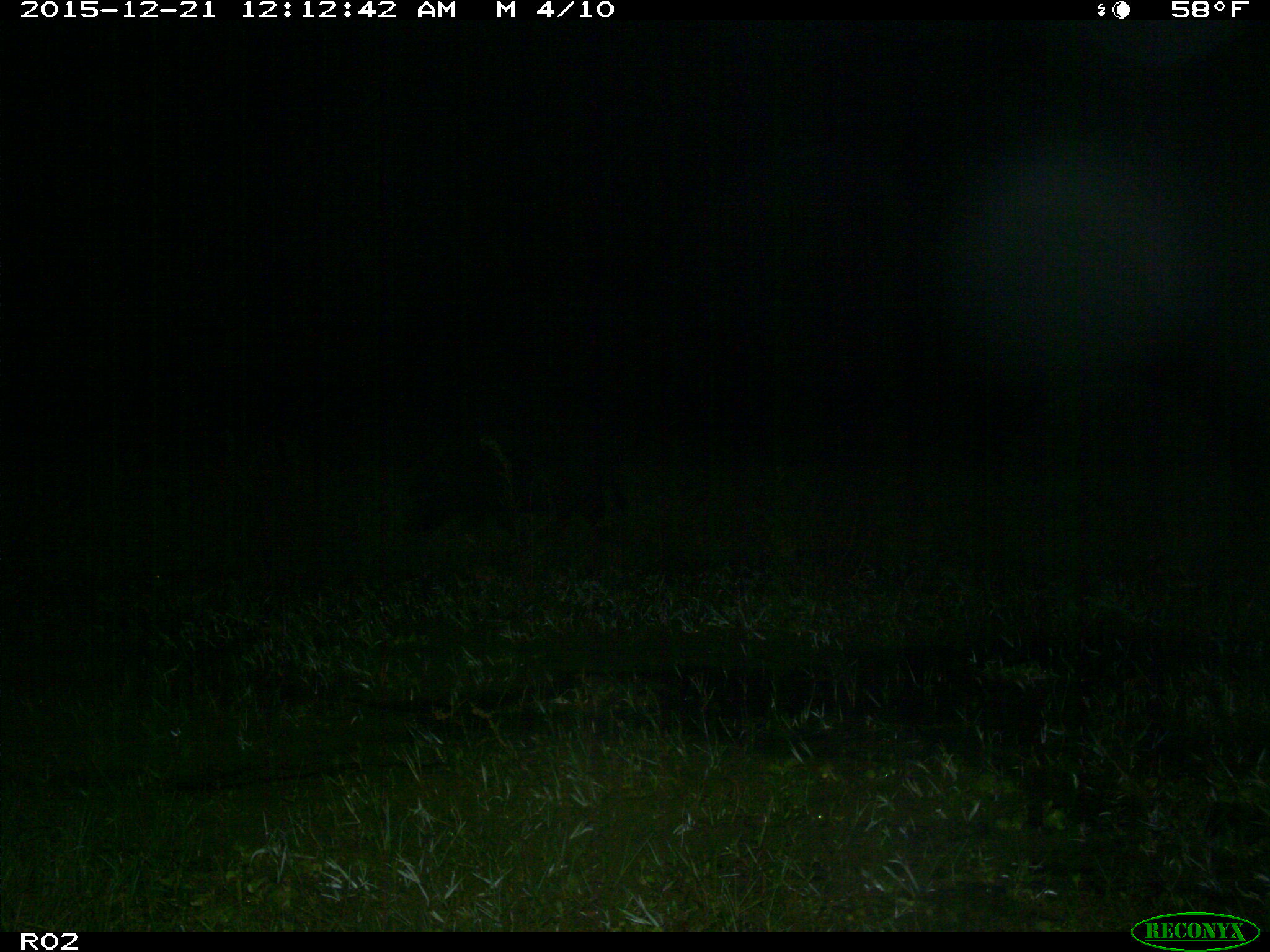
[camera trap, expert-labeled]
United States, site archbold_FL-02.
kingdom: Animalia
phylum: Chordata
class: Mammalia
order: Artiodactyla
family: Suidae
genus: Sus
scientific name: Sus scrofa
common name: wild boar